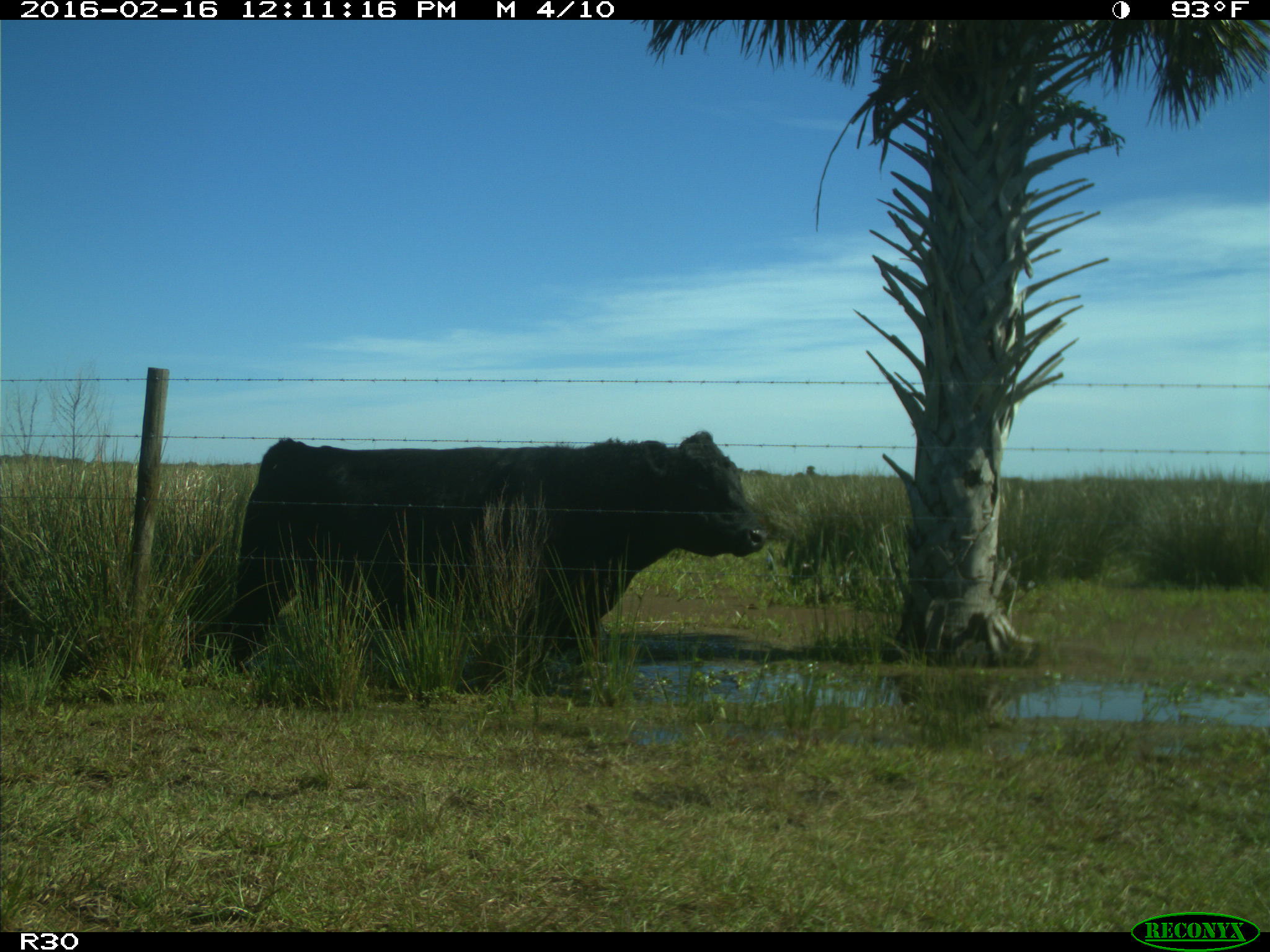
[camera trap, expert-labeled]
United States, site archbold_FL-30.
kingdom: Animalia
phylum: Chordata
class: Mammalia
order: Artiodactyla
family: Bovidae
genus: Bos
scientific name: Bos taurus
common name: domestic cow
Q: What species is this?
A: Bos taurus (domestic cow).